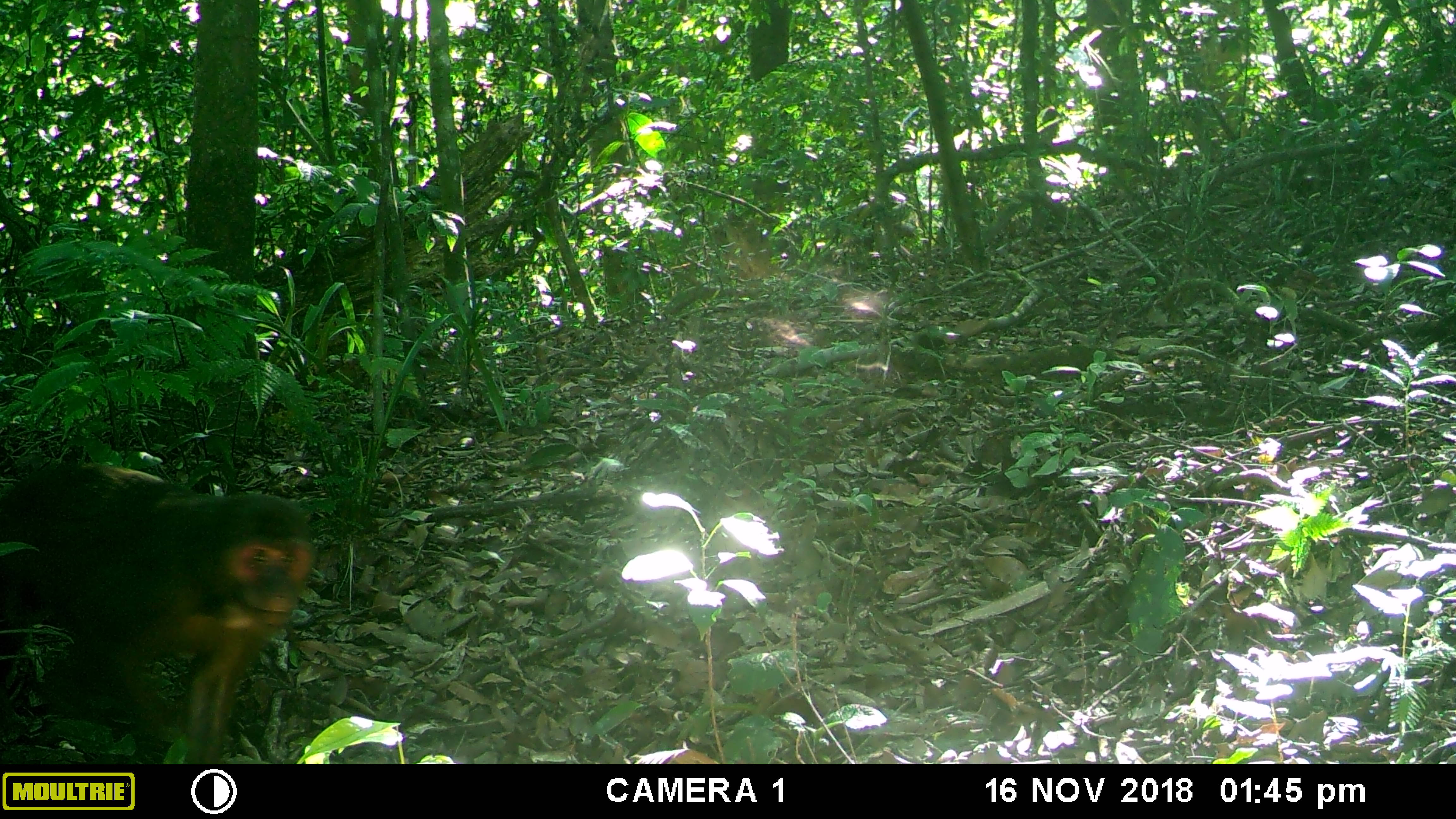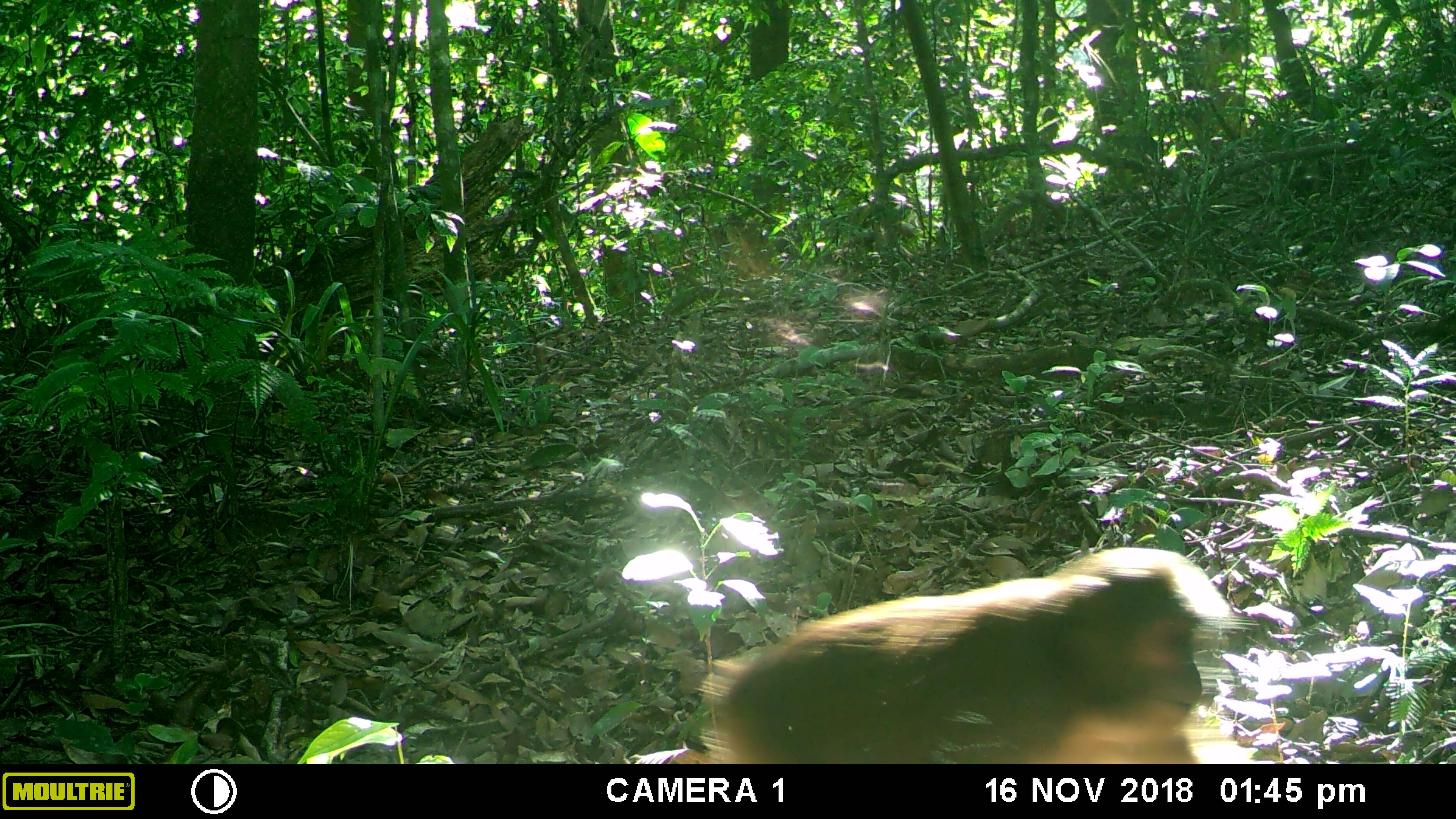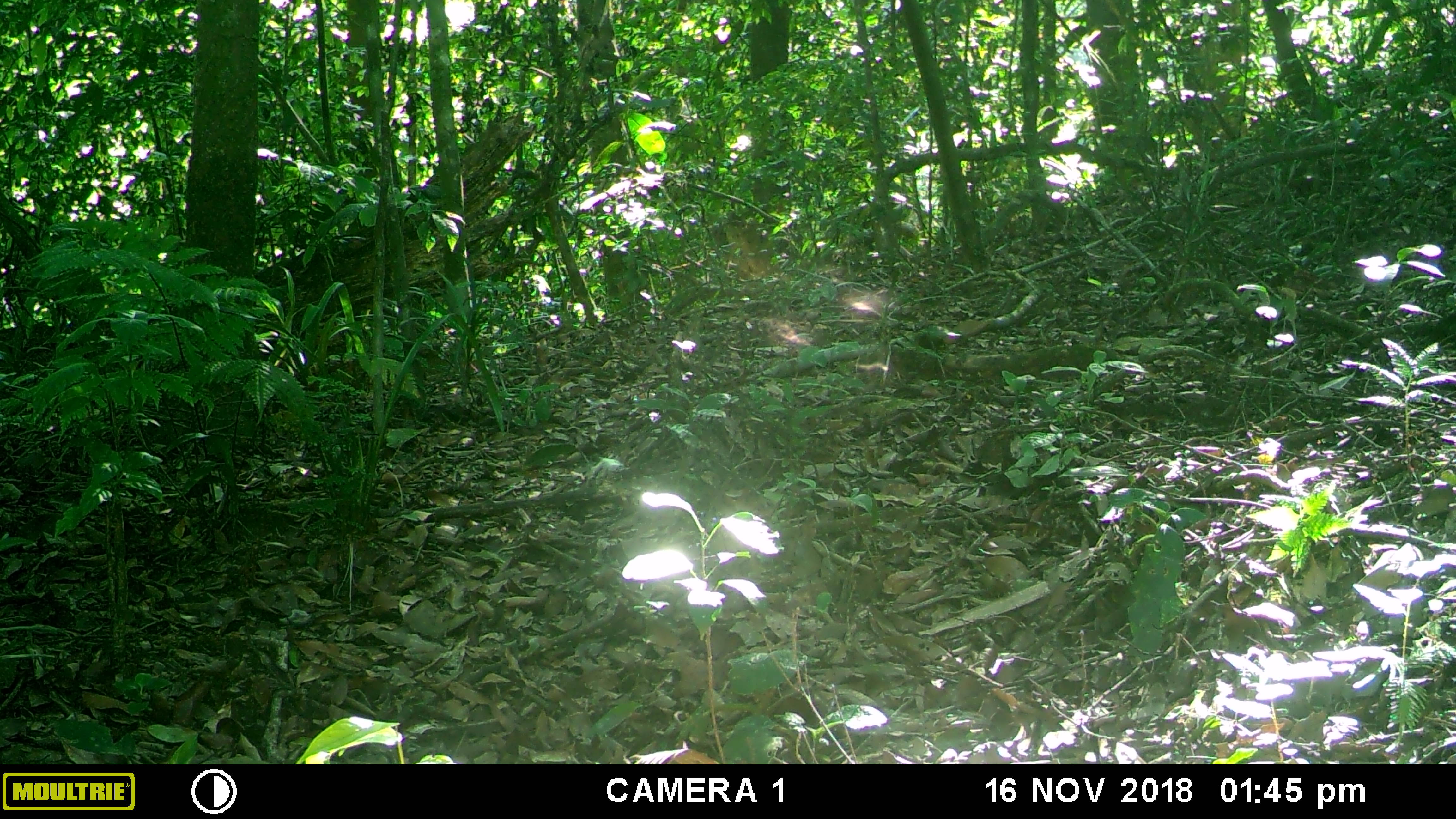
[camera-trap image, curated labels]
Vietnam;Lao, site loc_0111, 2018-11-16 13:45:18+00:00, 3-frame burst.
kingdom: Animalia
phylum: Chordata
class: Mammalia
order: Primates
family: Cercopithecidae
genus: Macaca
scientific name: Macaca arctoides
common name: stump-tailed macaque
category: stump tailed macaque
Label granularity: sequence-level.